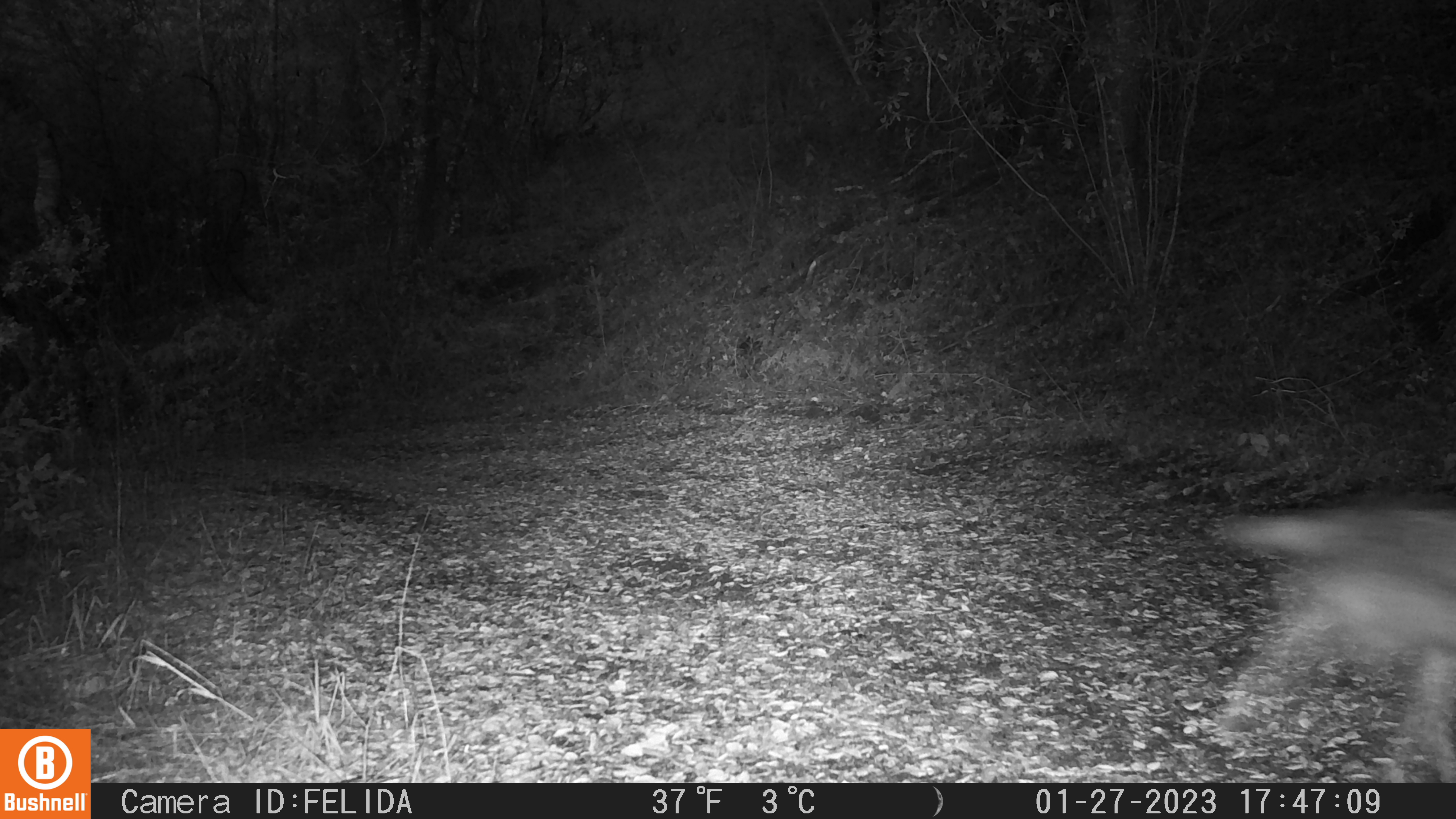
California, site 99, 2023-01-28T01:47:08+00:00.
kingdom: Animalia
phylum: Chordata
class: Mammalia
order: Carnivora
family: Canidae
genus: Canis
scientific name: Canis latrans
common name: coyote